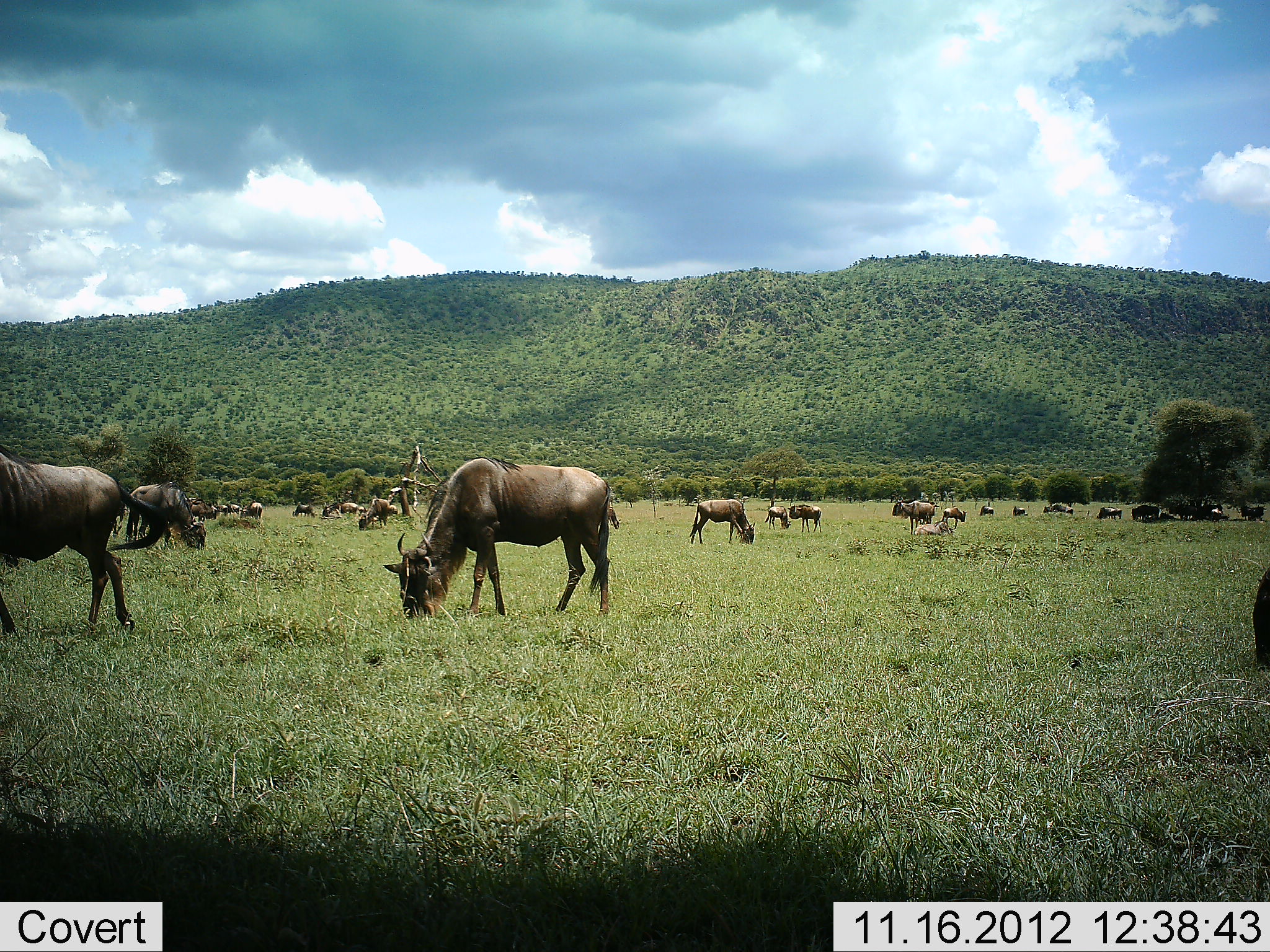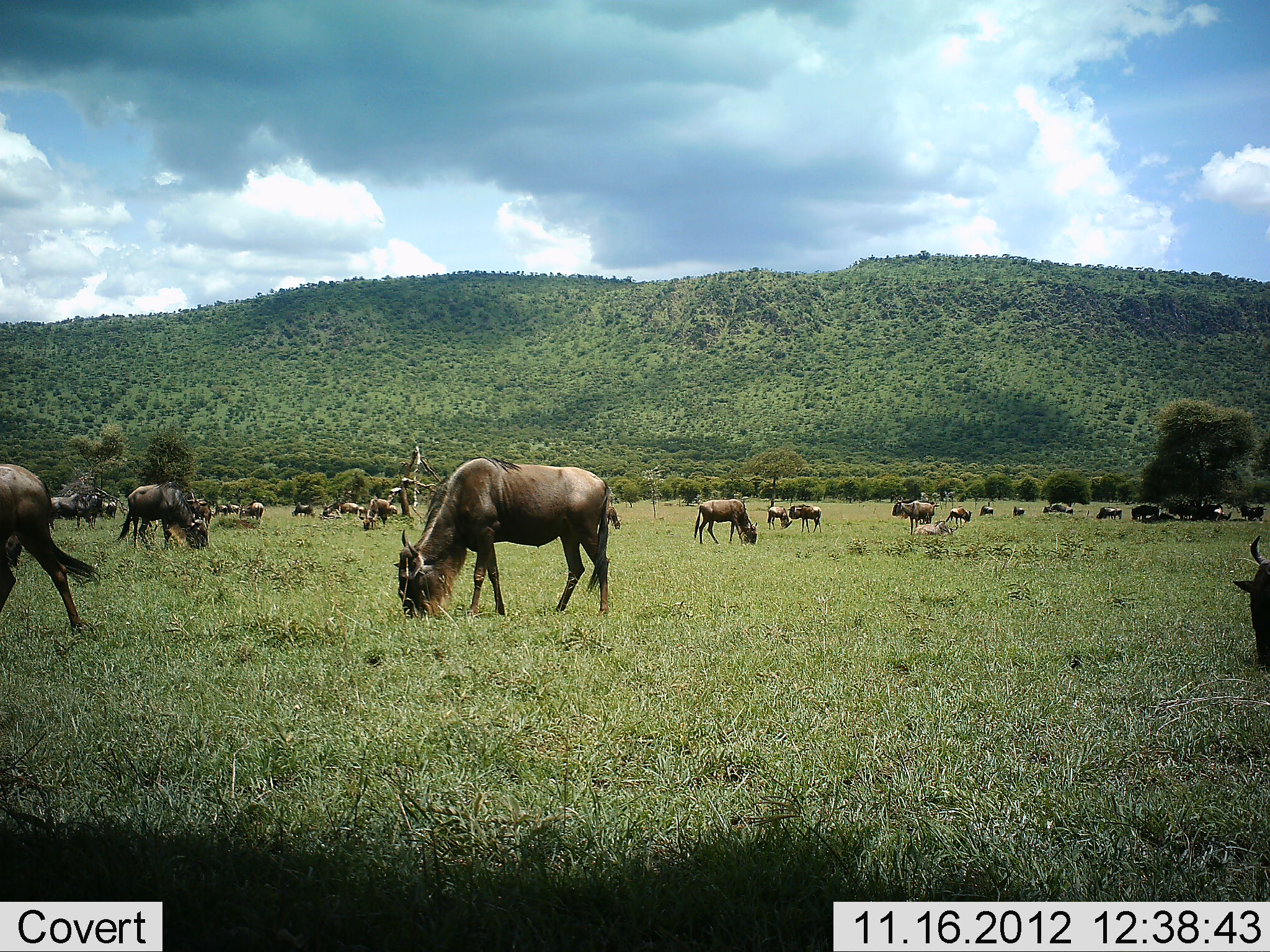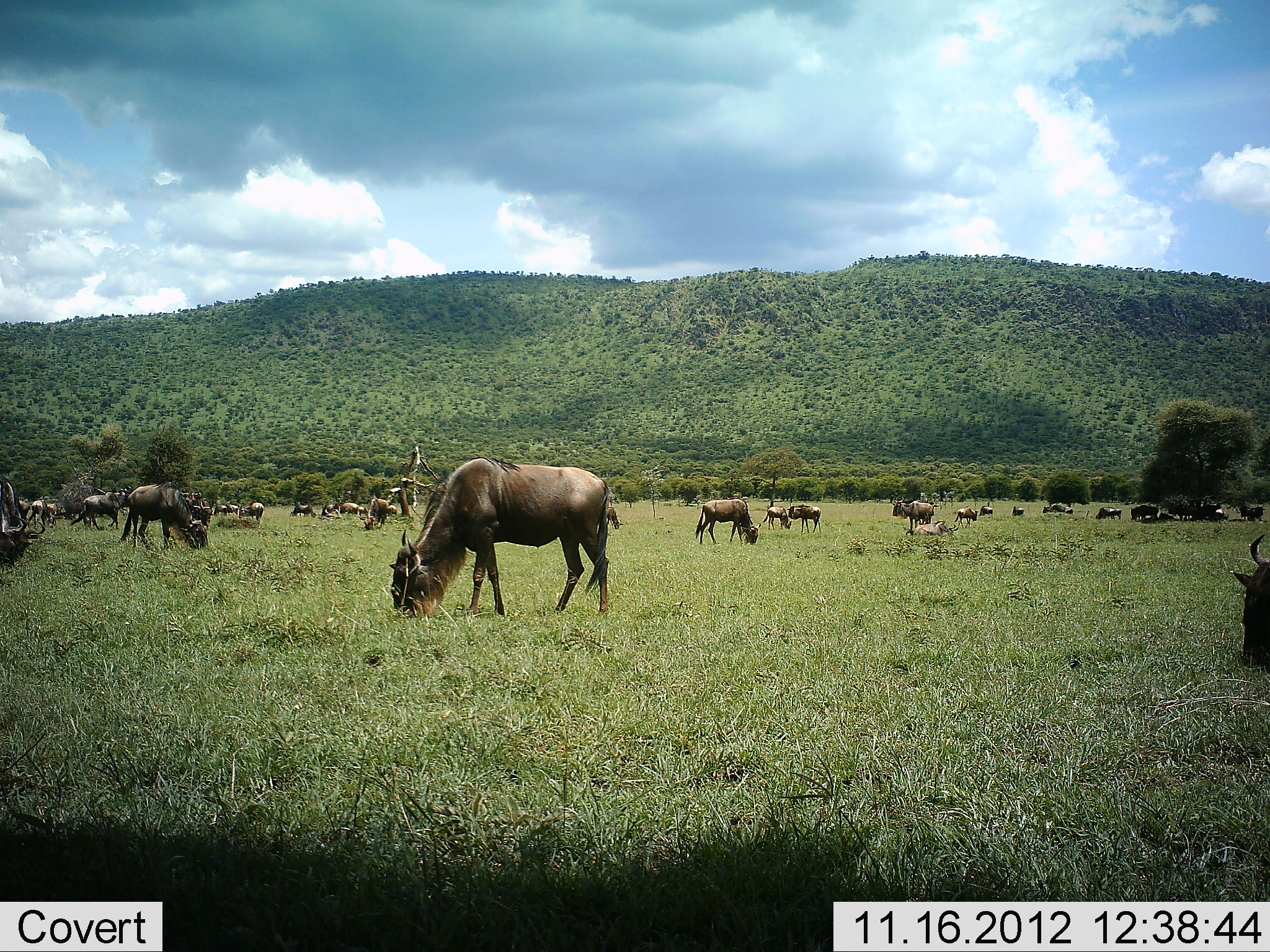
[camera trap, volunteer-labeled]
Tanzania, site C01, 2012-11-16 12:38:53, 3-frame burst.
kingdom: Animalia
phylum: Chordata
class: Mammalia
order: Artiodactyla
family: Bovidae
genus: Connochaetes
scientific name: Connochaetes taurinus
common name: blue wildebeest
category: wildebeest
Wildebeest (blue wildebeest) (Connochaetes taurinus), count 11-50. Behavior (volunteer vote fractions): standing 60%, resting 40%, moving 30%, interacting 10%. Young present (vote fraction): 0%. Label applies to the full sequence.